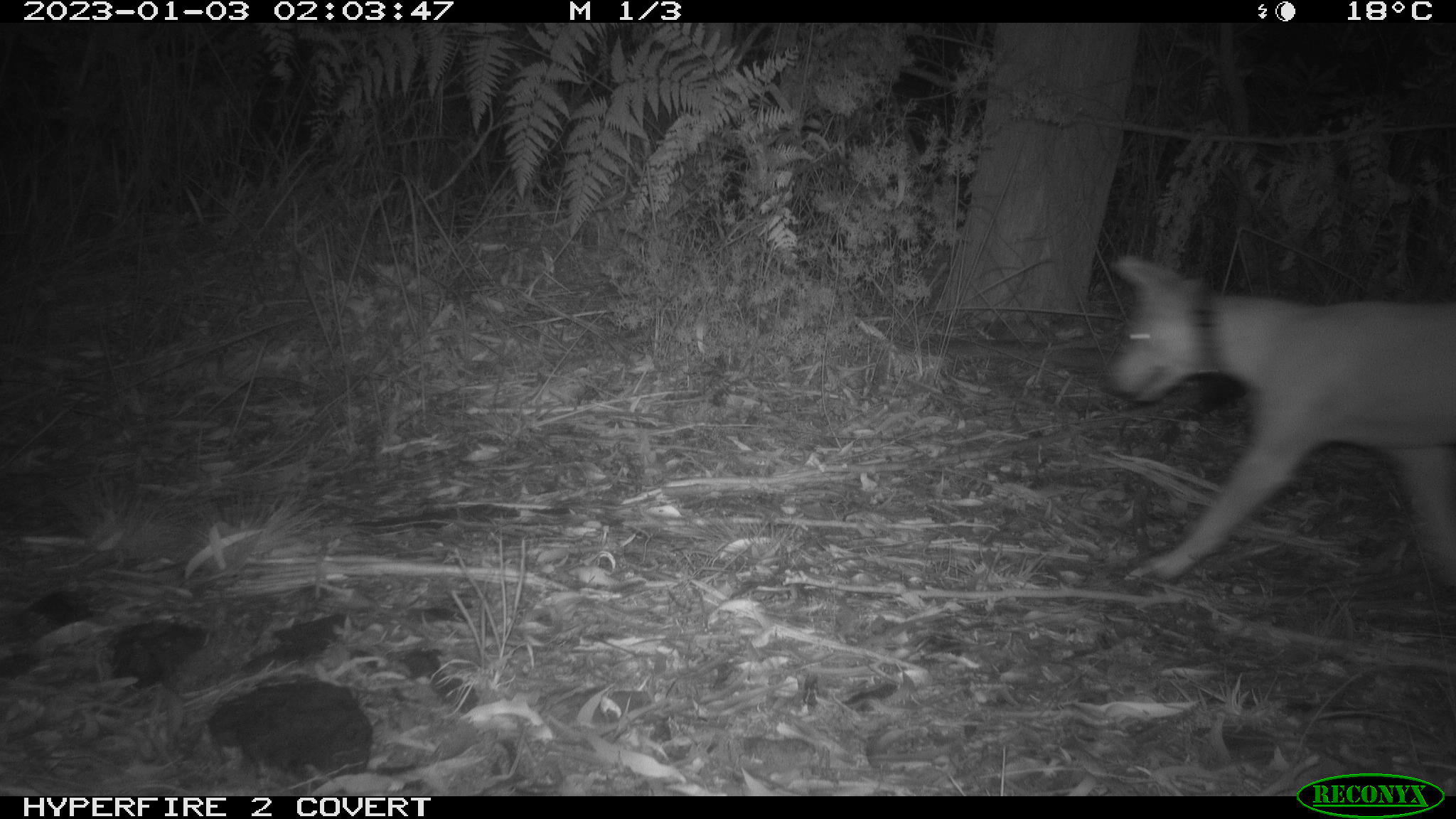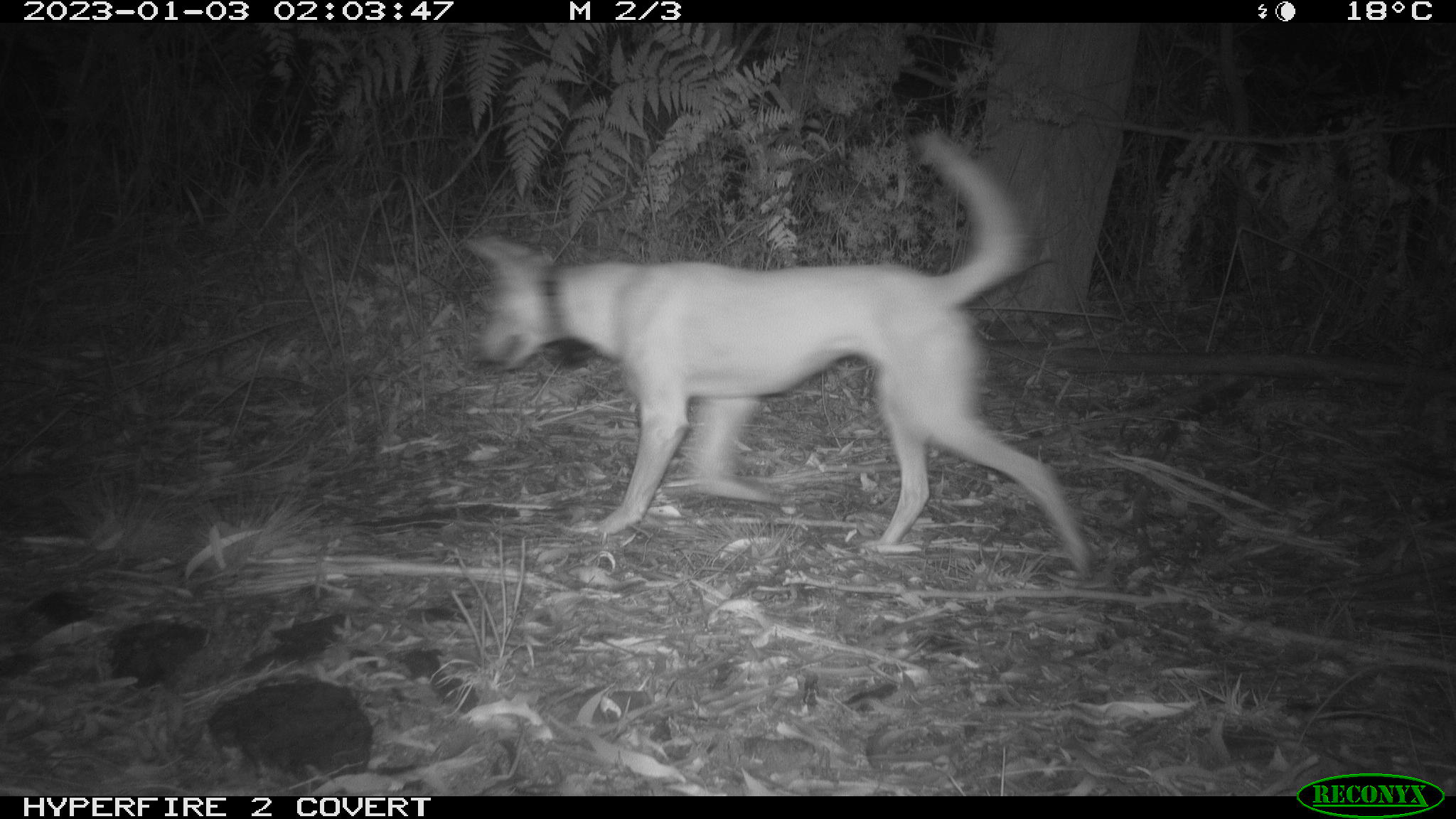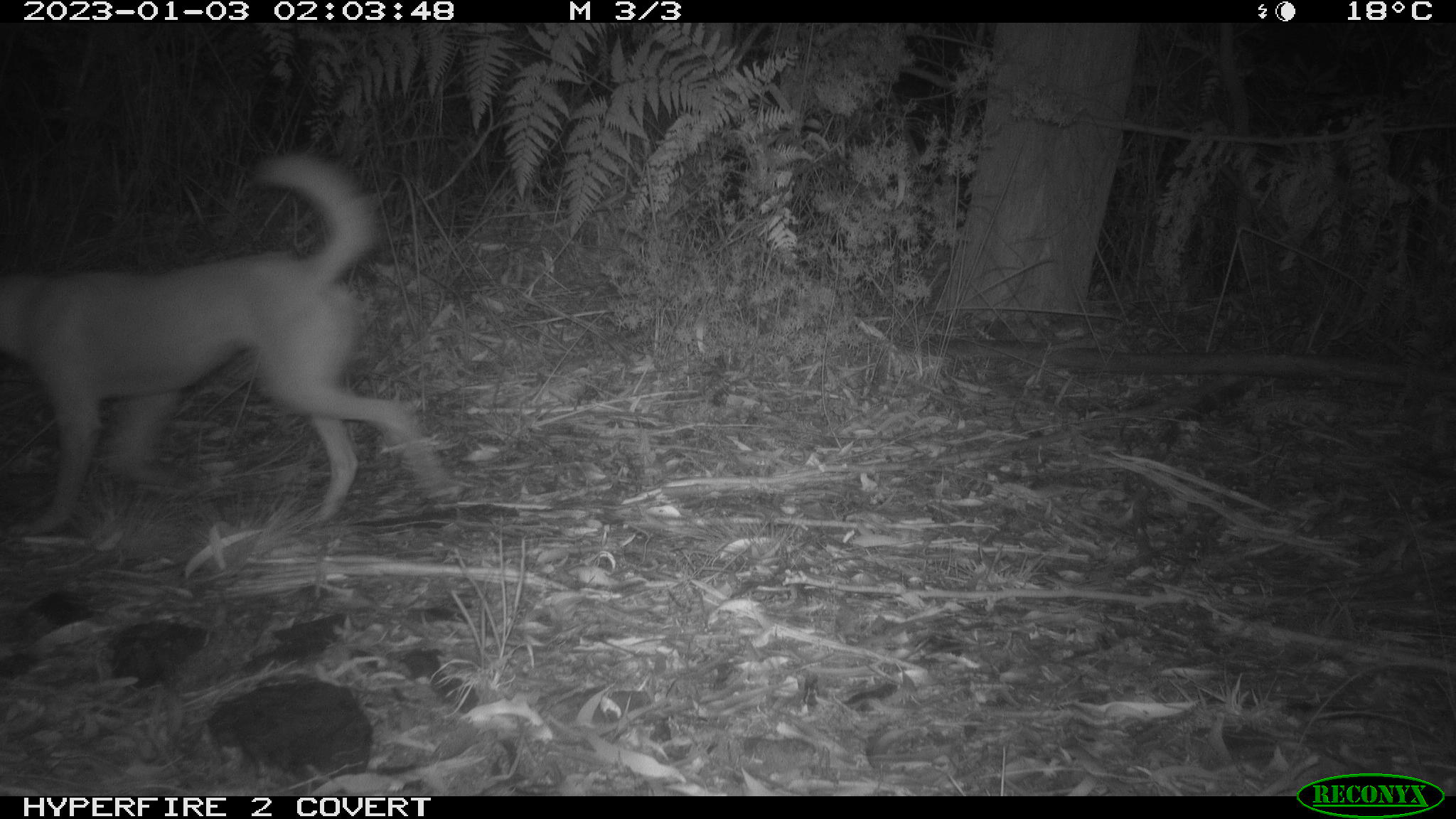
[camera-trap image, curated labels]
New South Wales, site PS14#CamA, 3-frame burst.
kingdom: Animalia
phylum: Chordata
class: Mammalia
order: Carnivora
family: Canidae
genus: Canis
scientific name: Canis familiaris dingo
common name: dingo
Dingo (Canis familiaris dingo).